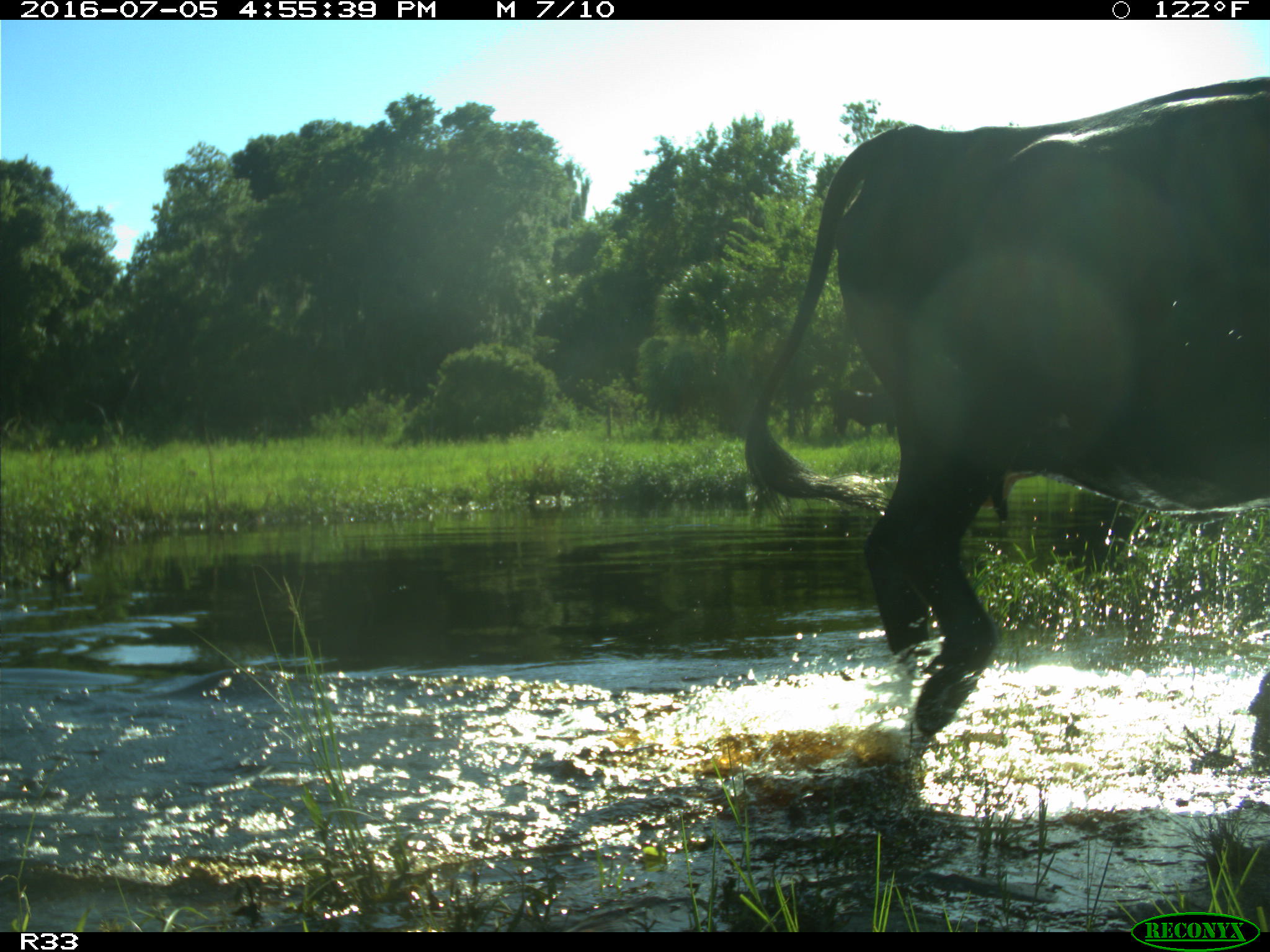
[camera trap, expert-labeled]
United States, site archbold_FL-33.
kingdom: Animalia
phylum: Chordata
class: Mammalia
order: Artiodactyla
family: Bovidae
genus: Bos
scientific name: Bos taurus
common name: domestic cow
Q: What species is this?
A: Bos taurus (domestic cow).